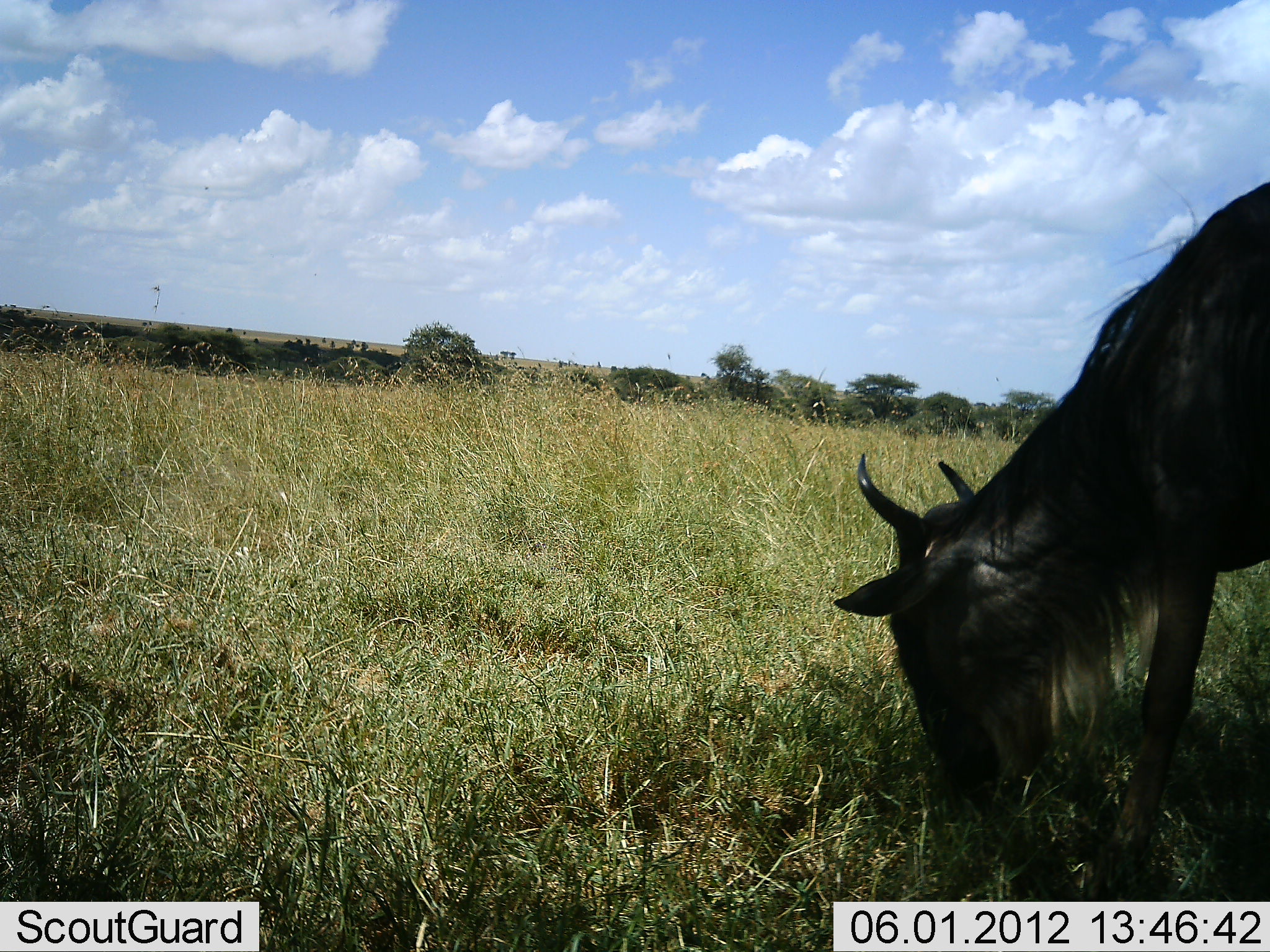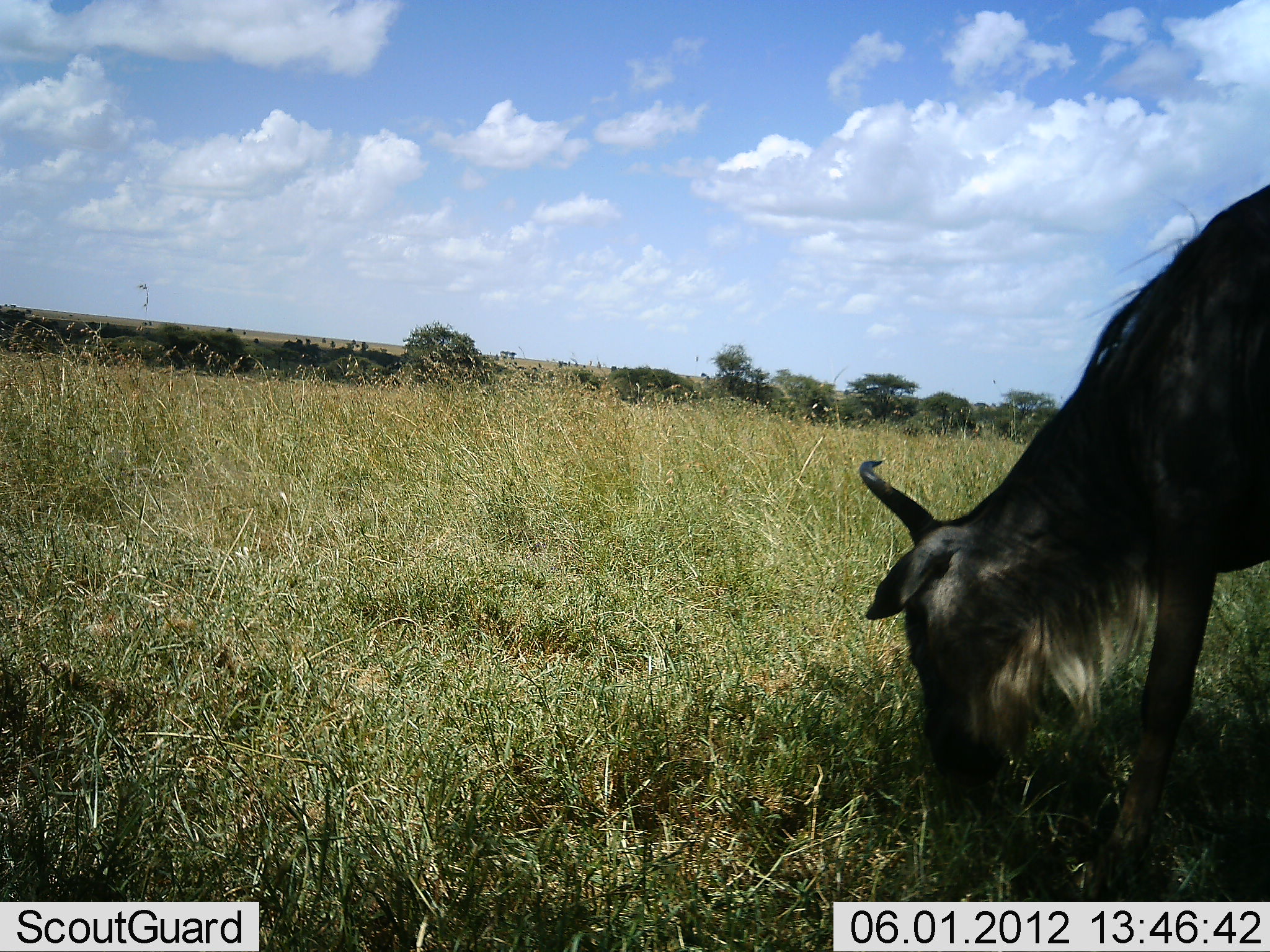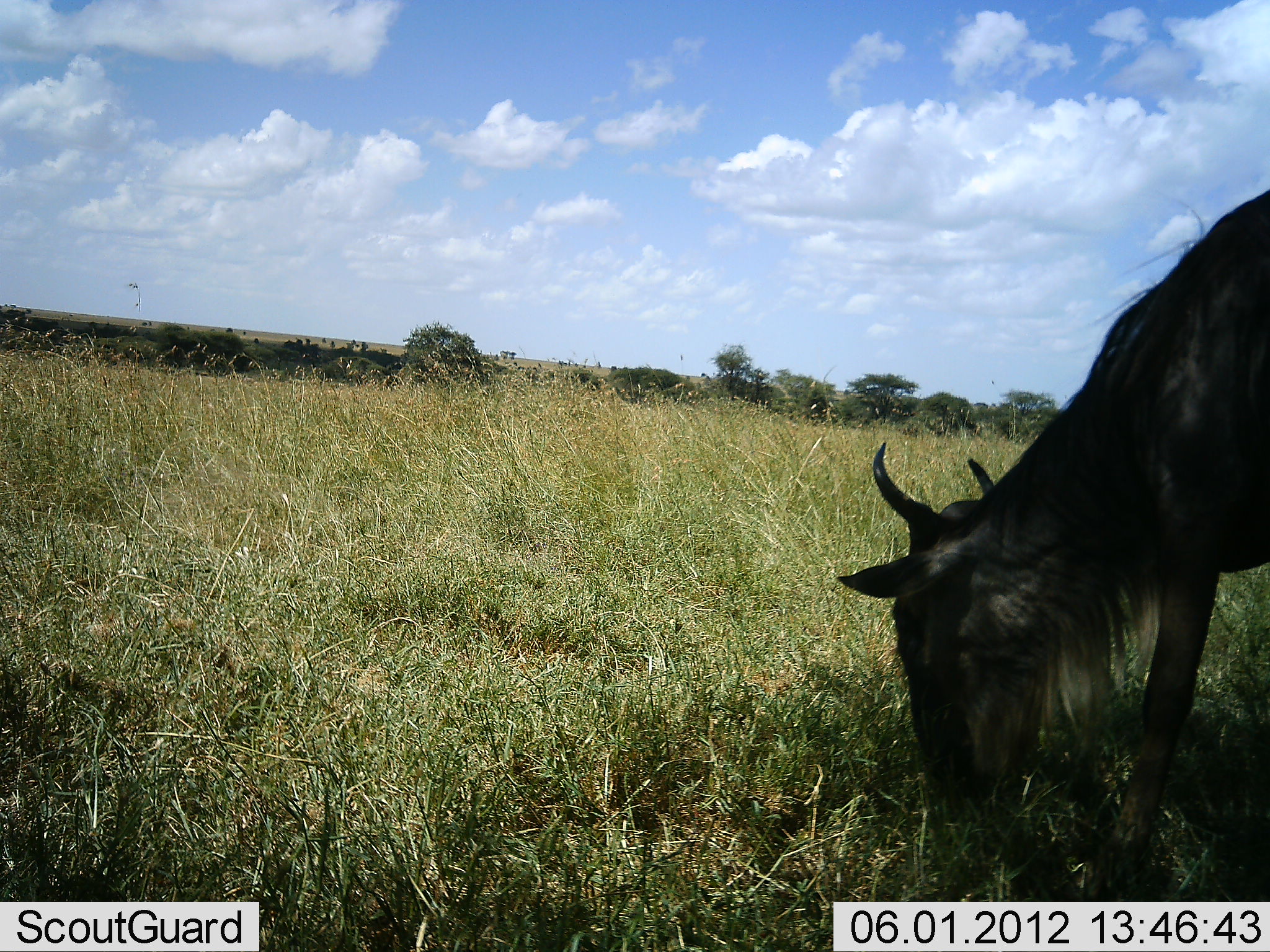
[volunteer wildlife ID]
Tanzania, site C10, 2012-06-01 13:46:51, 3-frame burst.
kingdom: Animalia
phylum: Chordata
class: Mammalia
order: Artiodactyla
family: Bovidae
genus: Connochaetes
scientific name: Connochaetes taurinus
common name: blue wildebeest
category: wildebeest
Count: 1.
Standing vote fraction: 30%.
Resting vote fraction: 0%.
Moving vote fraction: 0%.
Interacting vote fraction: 0%.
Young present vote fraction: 0%.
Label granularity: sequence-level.